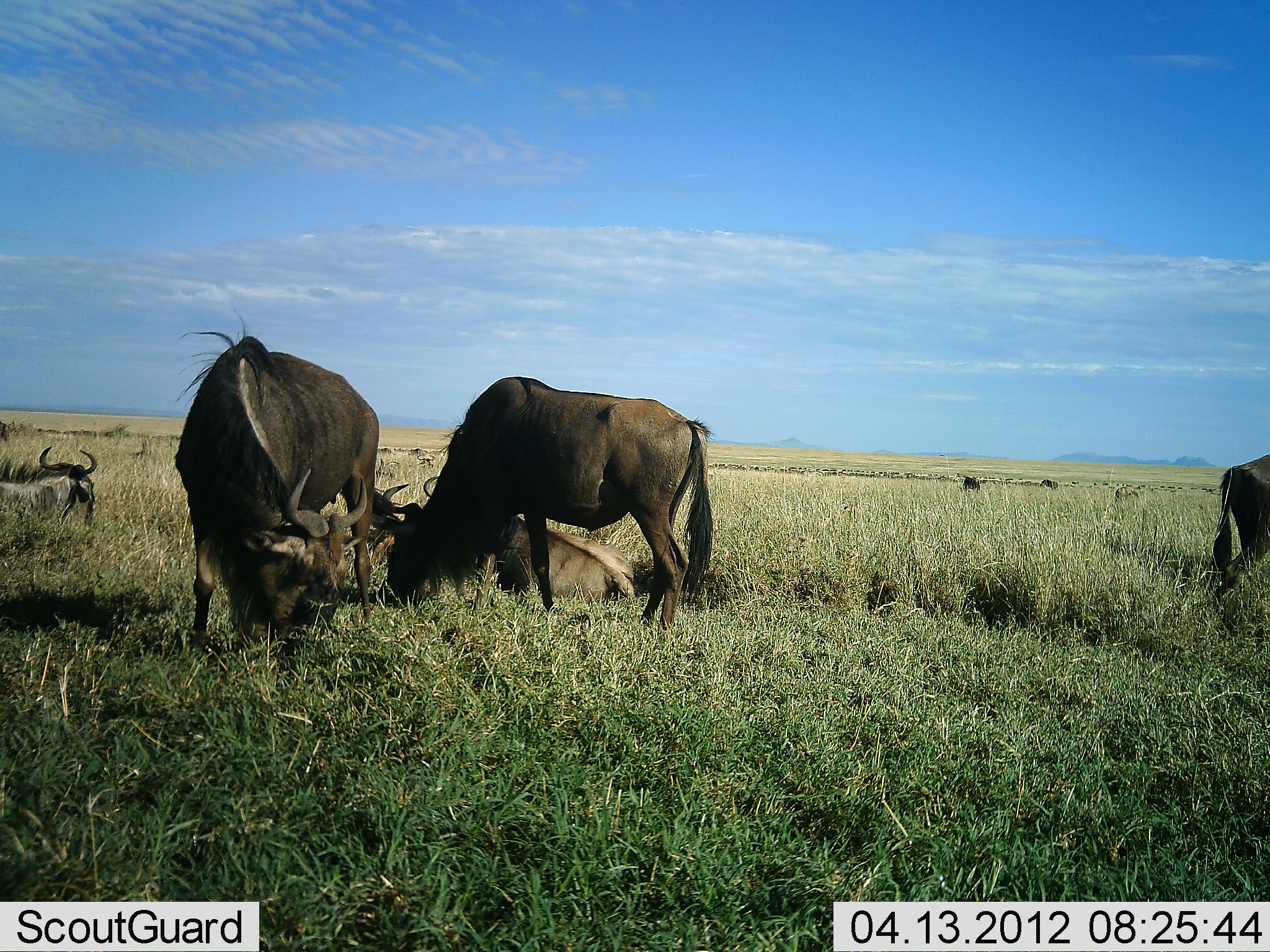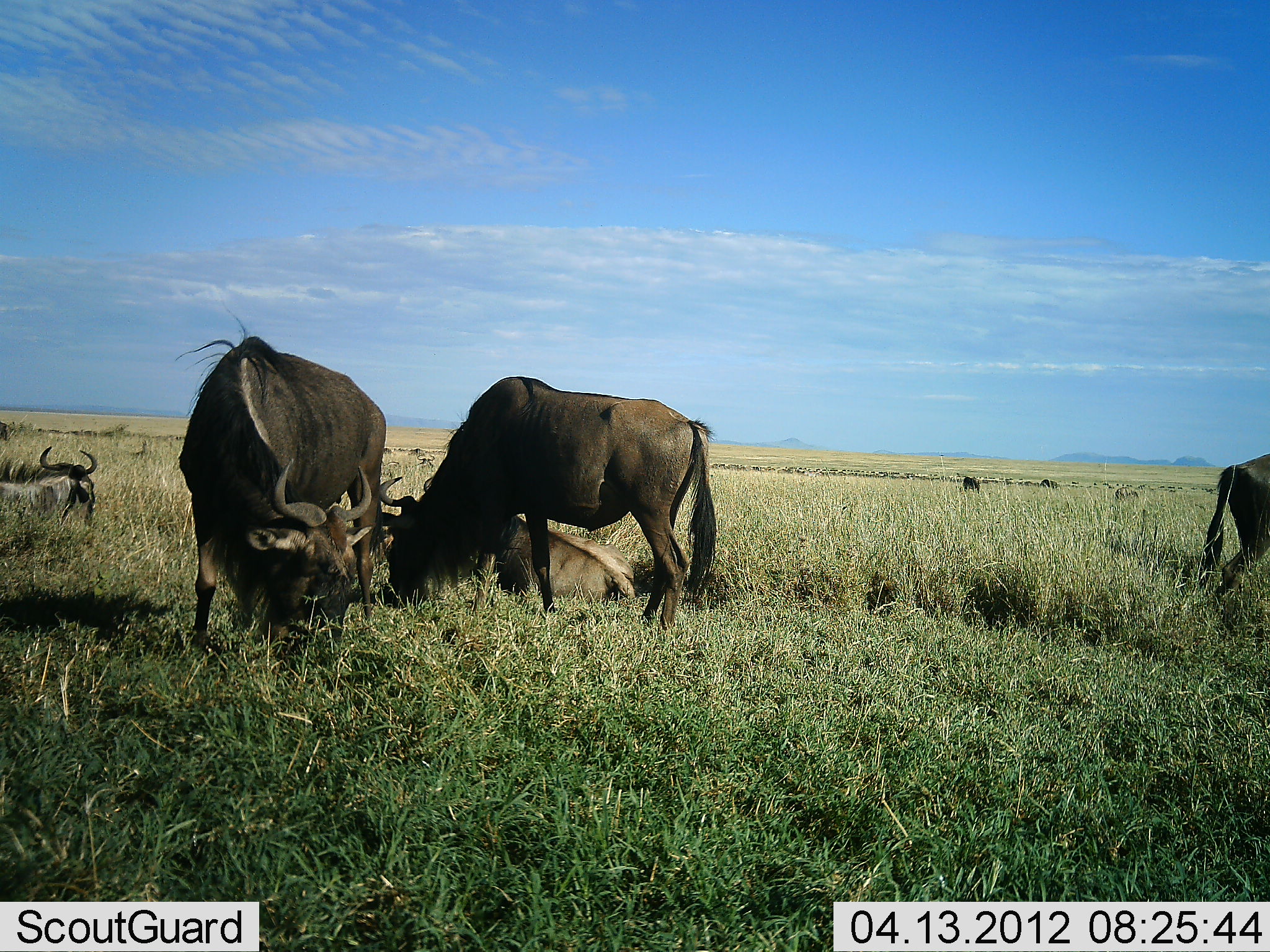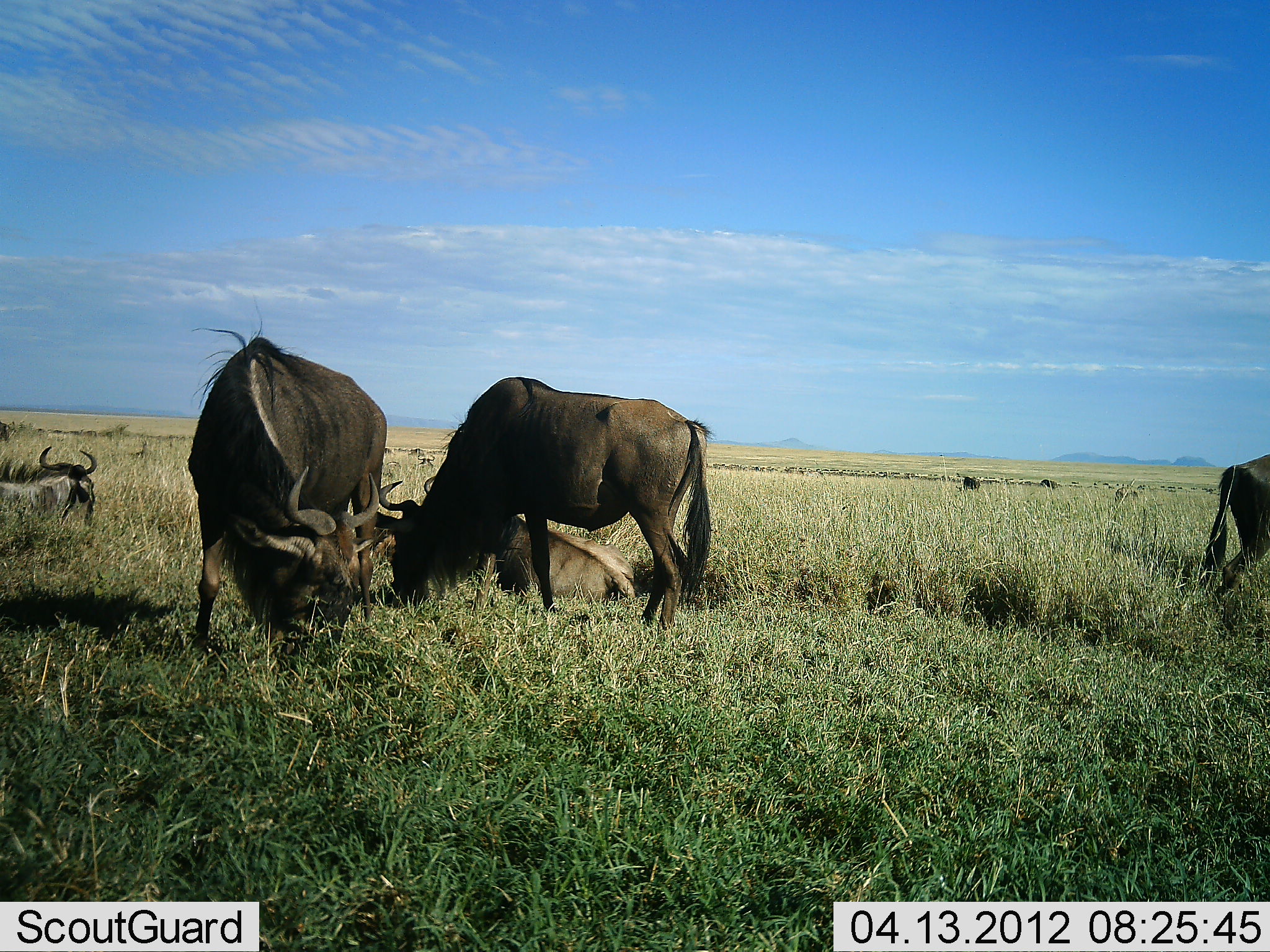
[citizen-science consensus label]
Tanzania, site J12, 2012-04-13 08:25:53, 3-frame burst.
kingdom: Animalia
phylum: Chordata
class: Mammalia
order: Artiodactyla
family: Bovidae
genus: Connochaetes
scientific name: Connochaetes taurinus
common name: blue wildebeest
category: wildebeest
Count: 5.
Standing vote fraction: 60%.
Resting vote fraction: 80%.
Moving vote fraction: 4%.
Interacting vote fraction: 8%.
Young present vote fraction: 0%.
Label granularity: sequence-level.